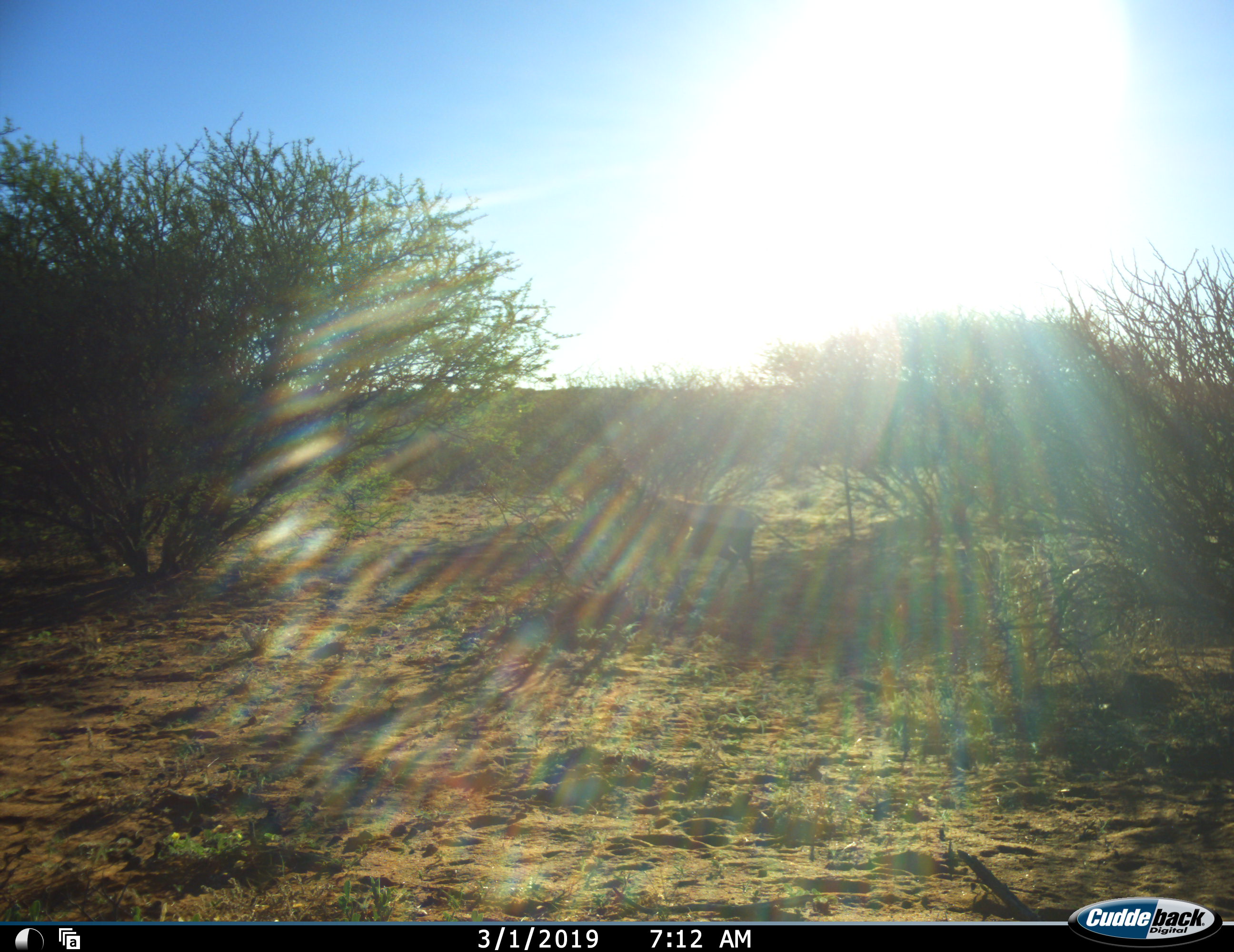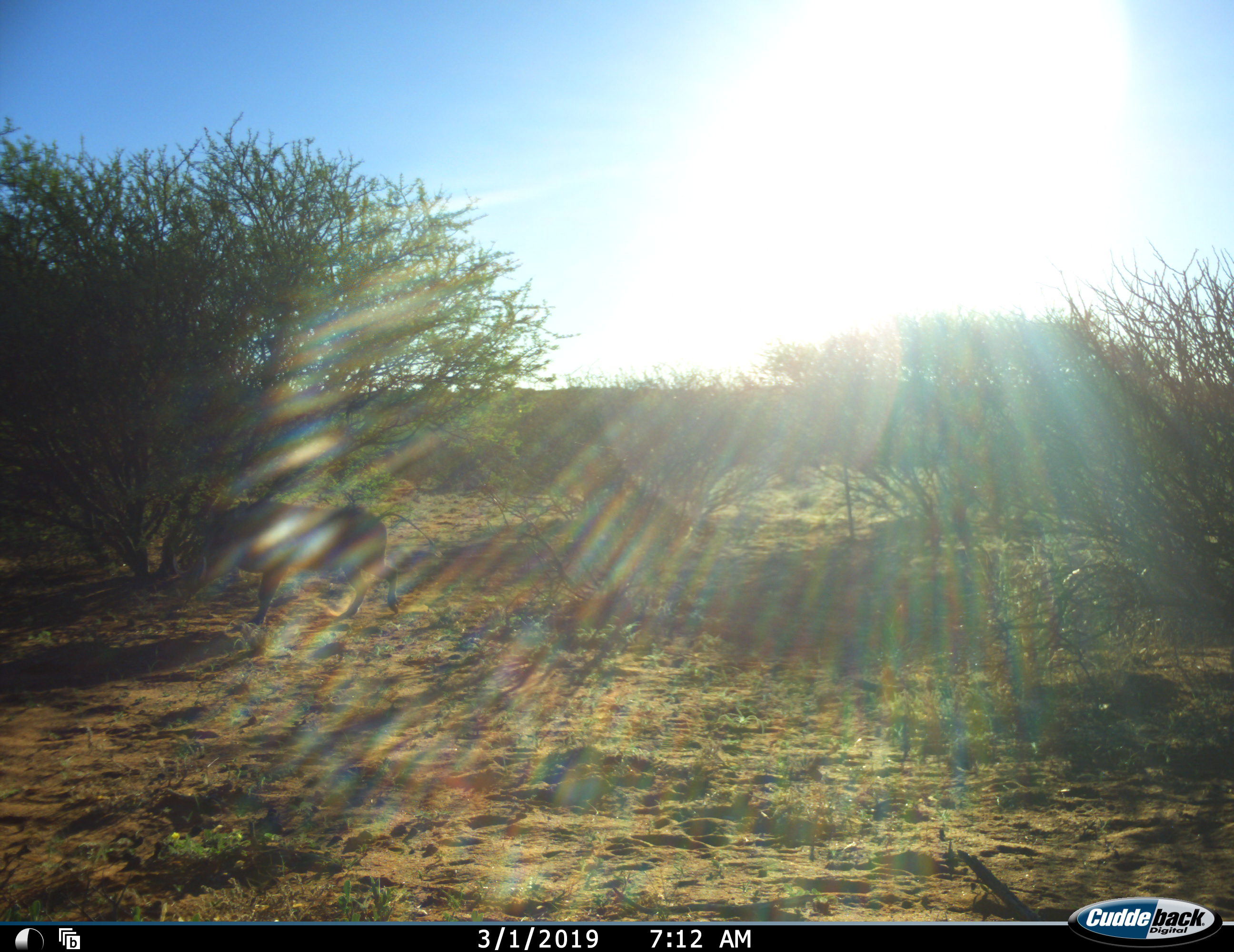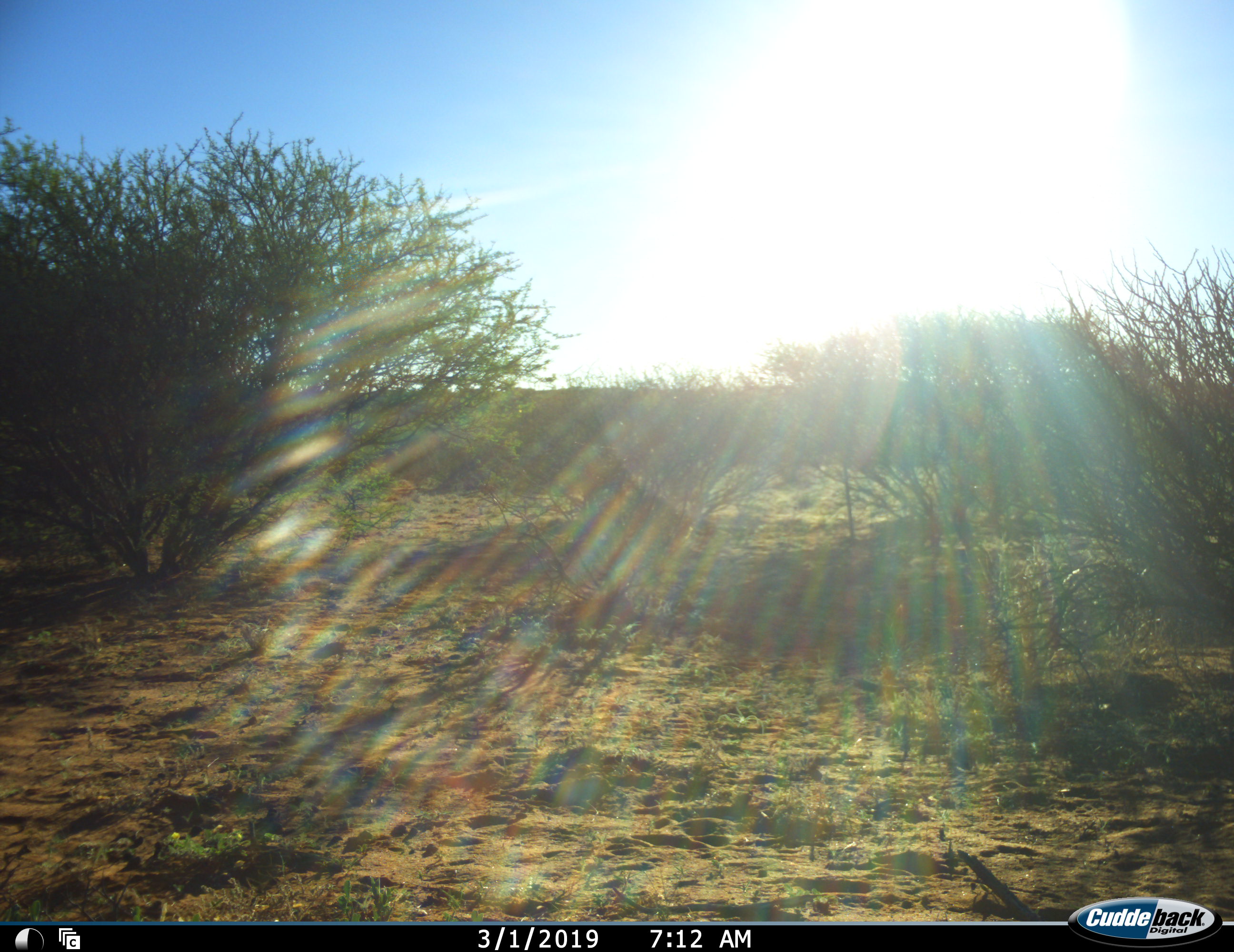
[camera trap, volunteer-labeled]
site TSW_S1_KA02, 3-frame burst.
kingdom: Animalia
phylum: Chordata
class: Mammalia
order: Artiodactyla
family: Suidae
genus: Phacochoerus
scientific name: Phacochoerus africanus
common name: warthog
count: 1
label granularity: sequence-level